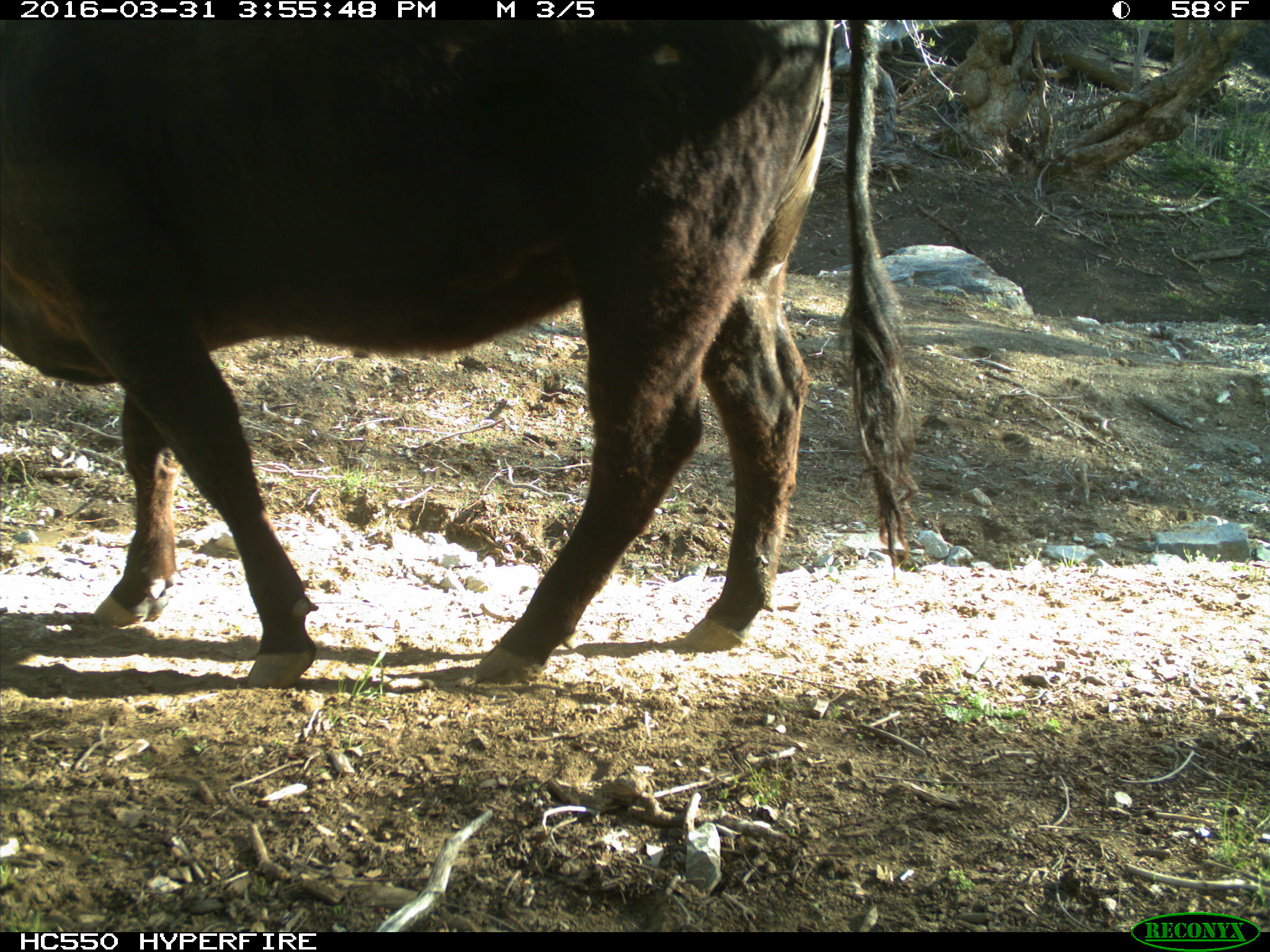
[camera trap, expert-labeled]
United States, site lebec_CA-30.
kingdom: Animalia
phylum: Chordata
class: Mammalia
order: Artiodactyla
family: Bovidae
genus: Bos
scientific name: Bos taurus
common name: domestic cow